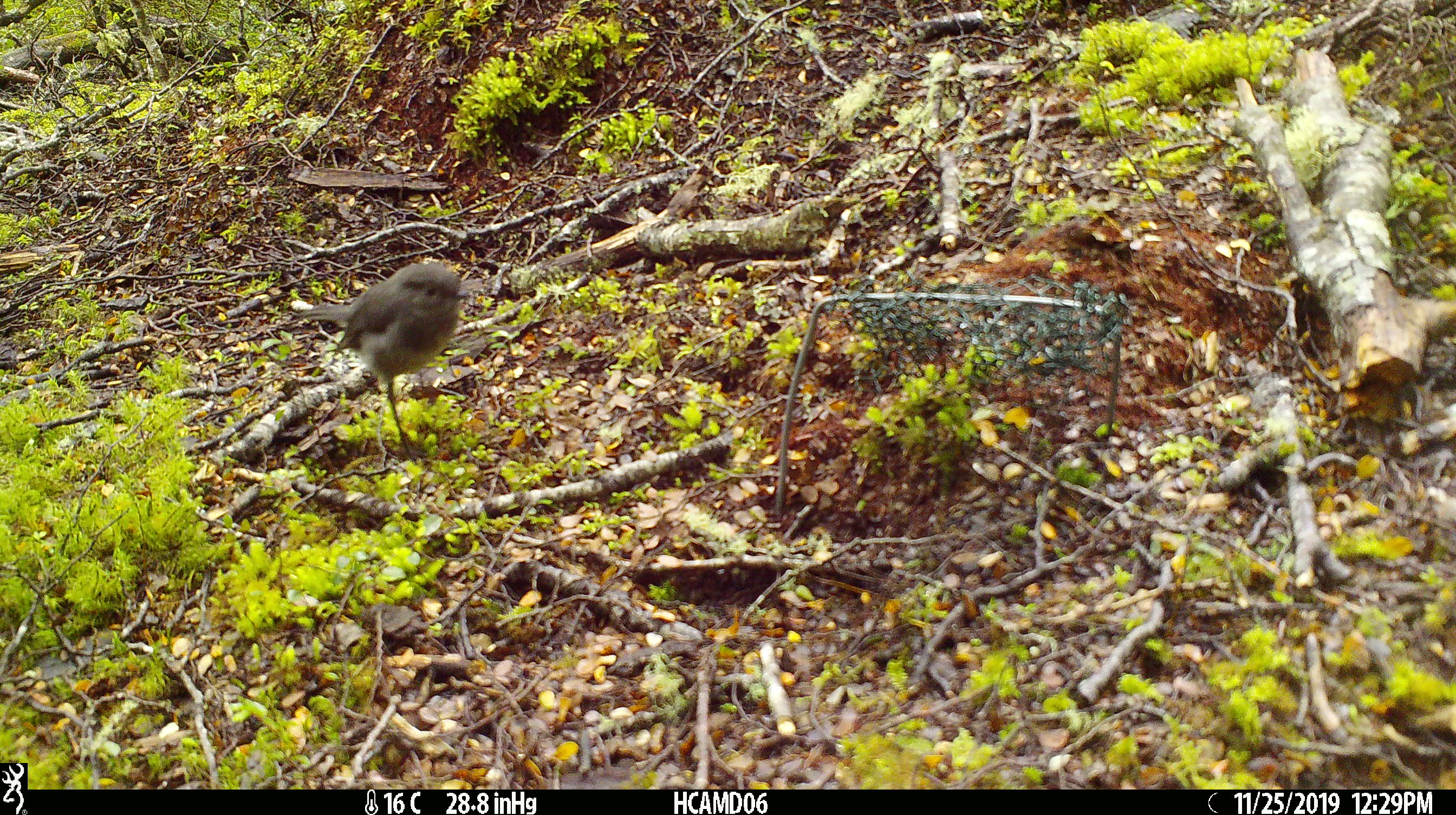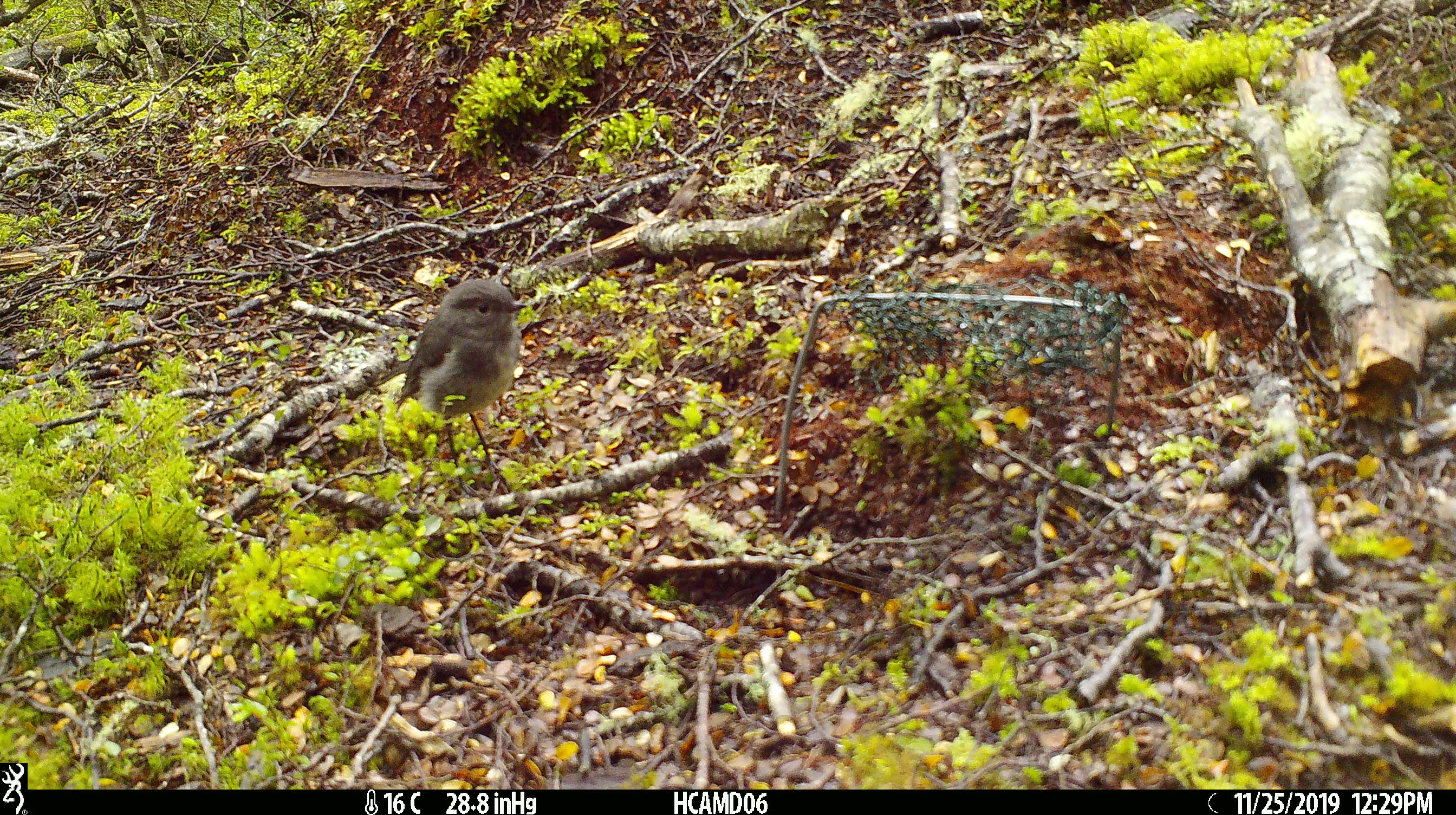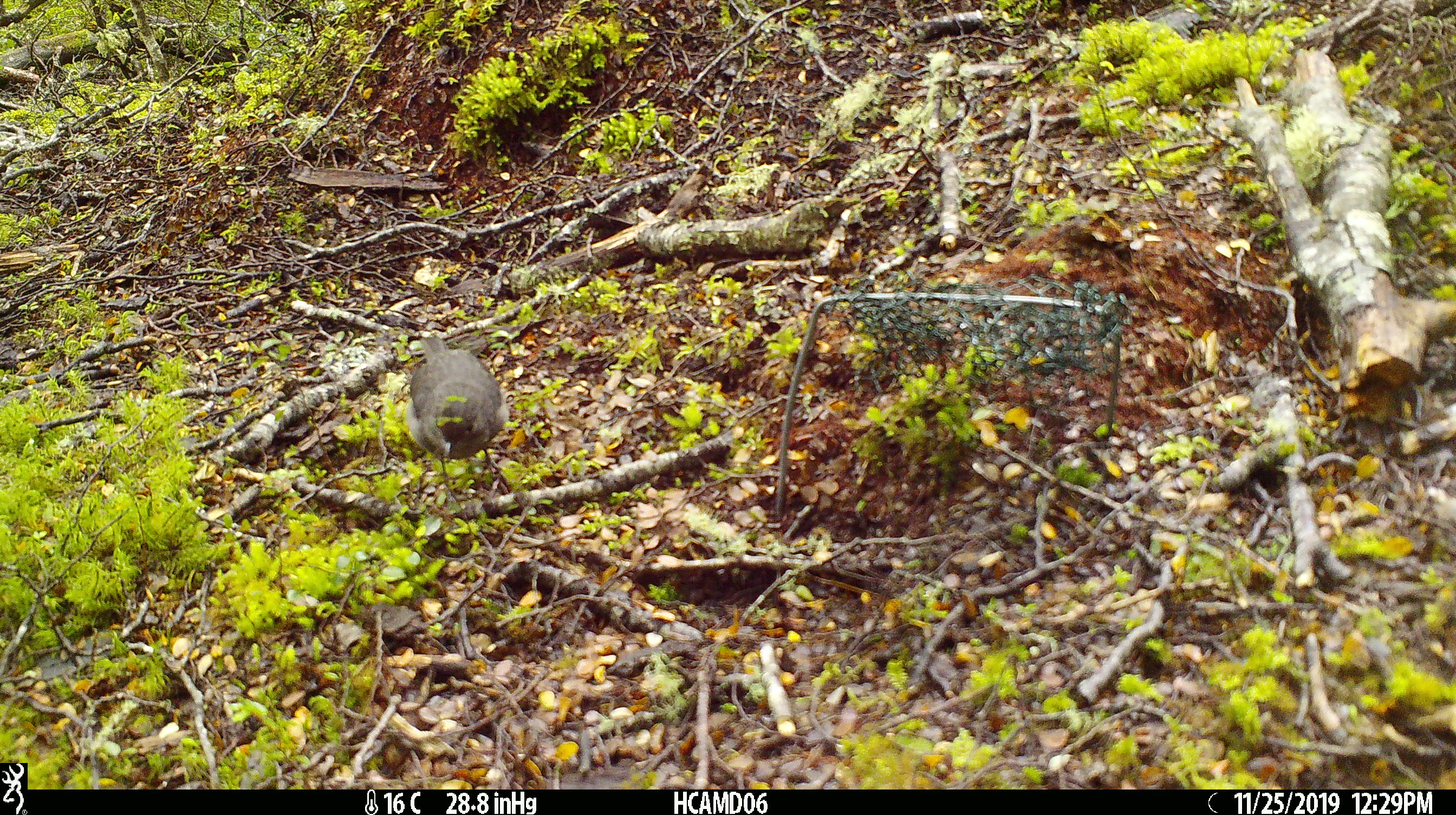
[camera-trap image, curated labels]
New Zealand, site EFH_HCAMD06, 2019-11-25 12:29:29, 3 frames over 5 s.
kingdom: Animalia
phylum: Chordata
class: Aves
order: Passeriformes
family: Petroicidae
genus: Petroica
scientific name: Petroica australis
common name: new zealand robin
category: robin